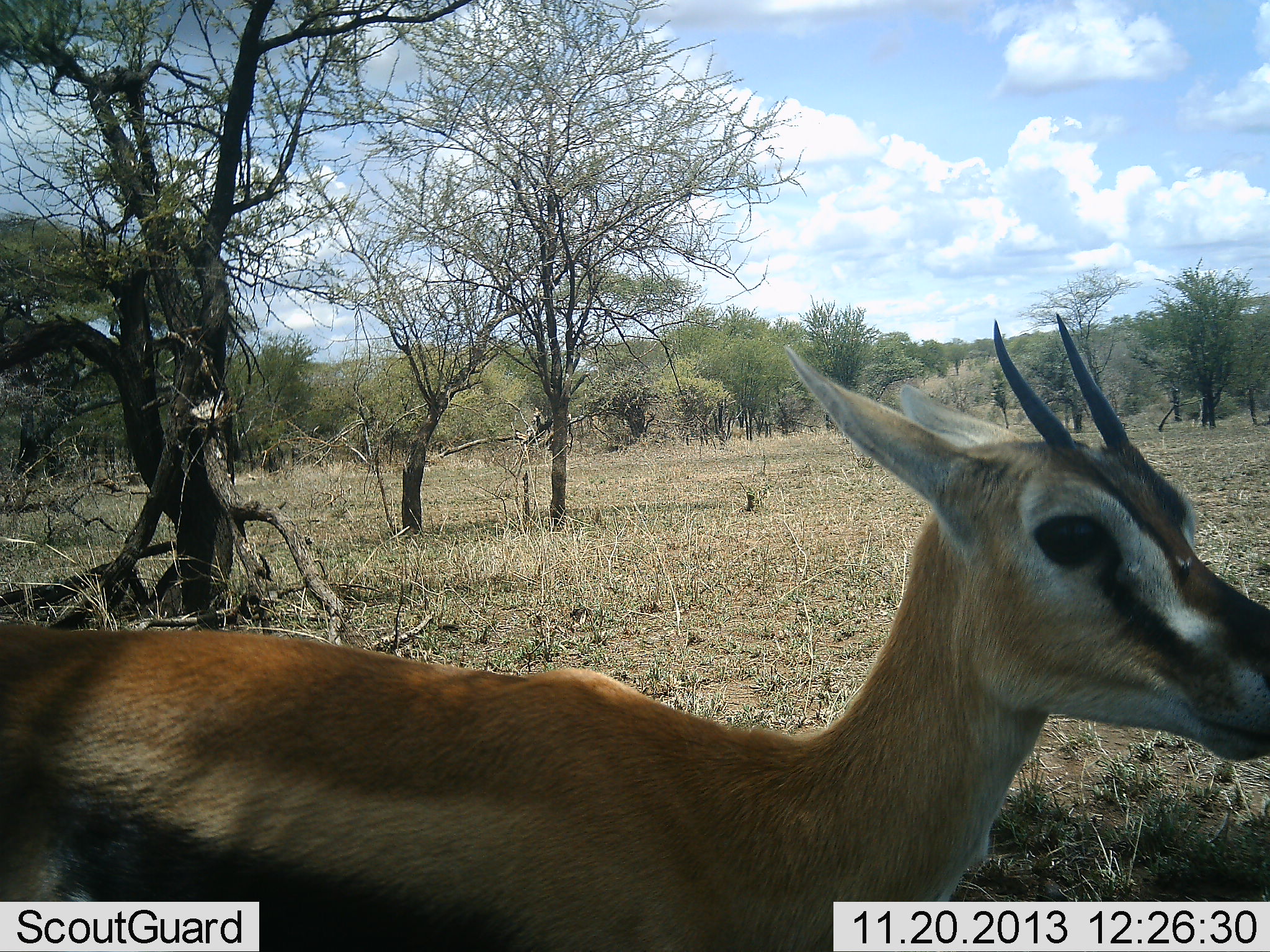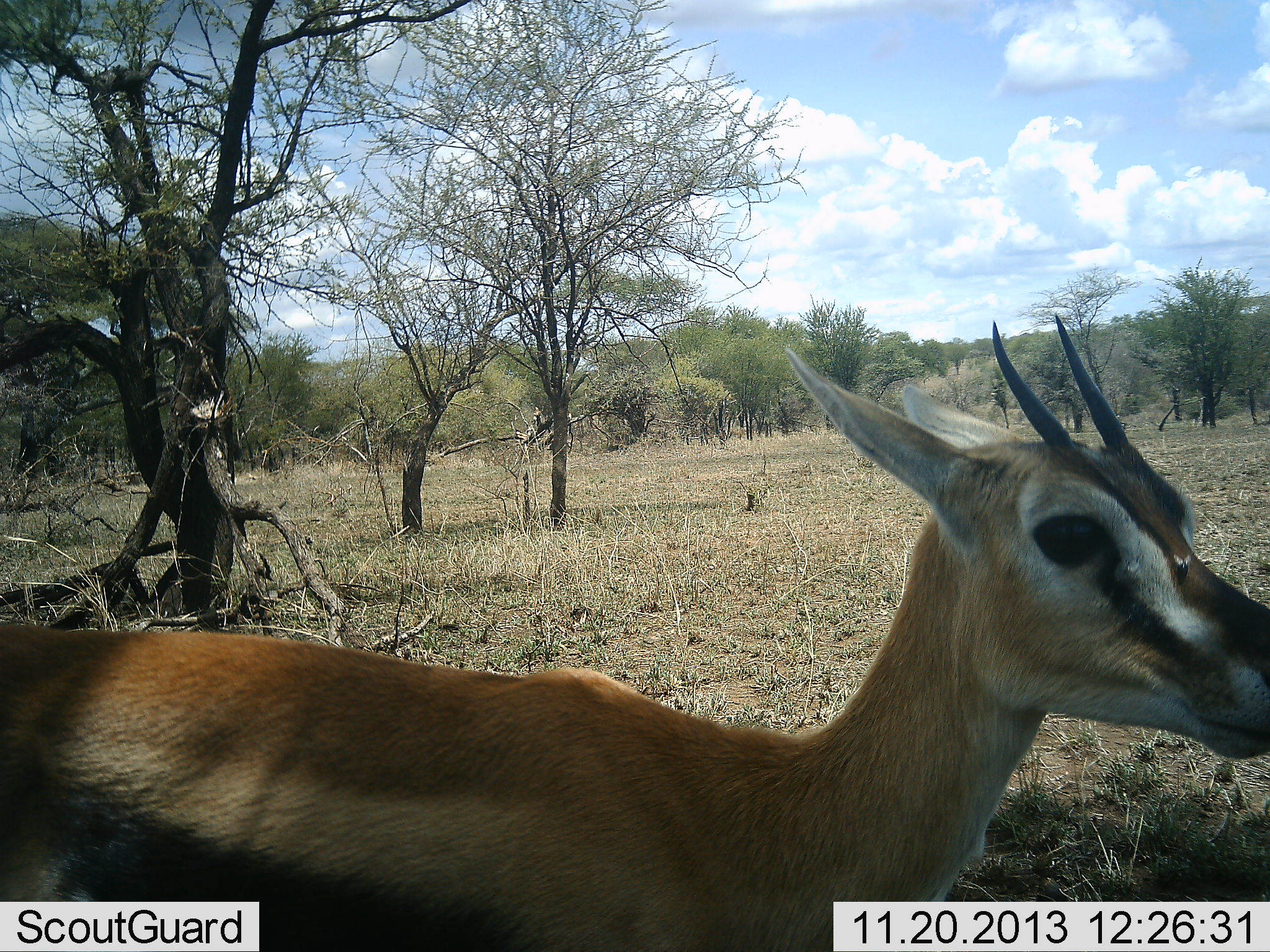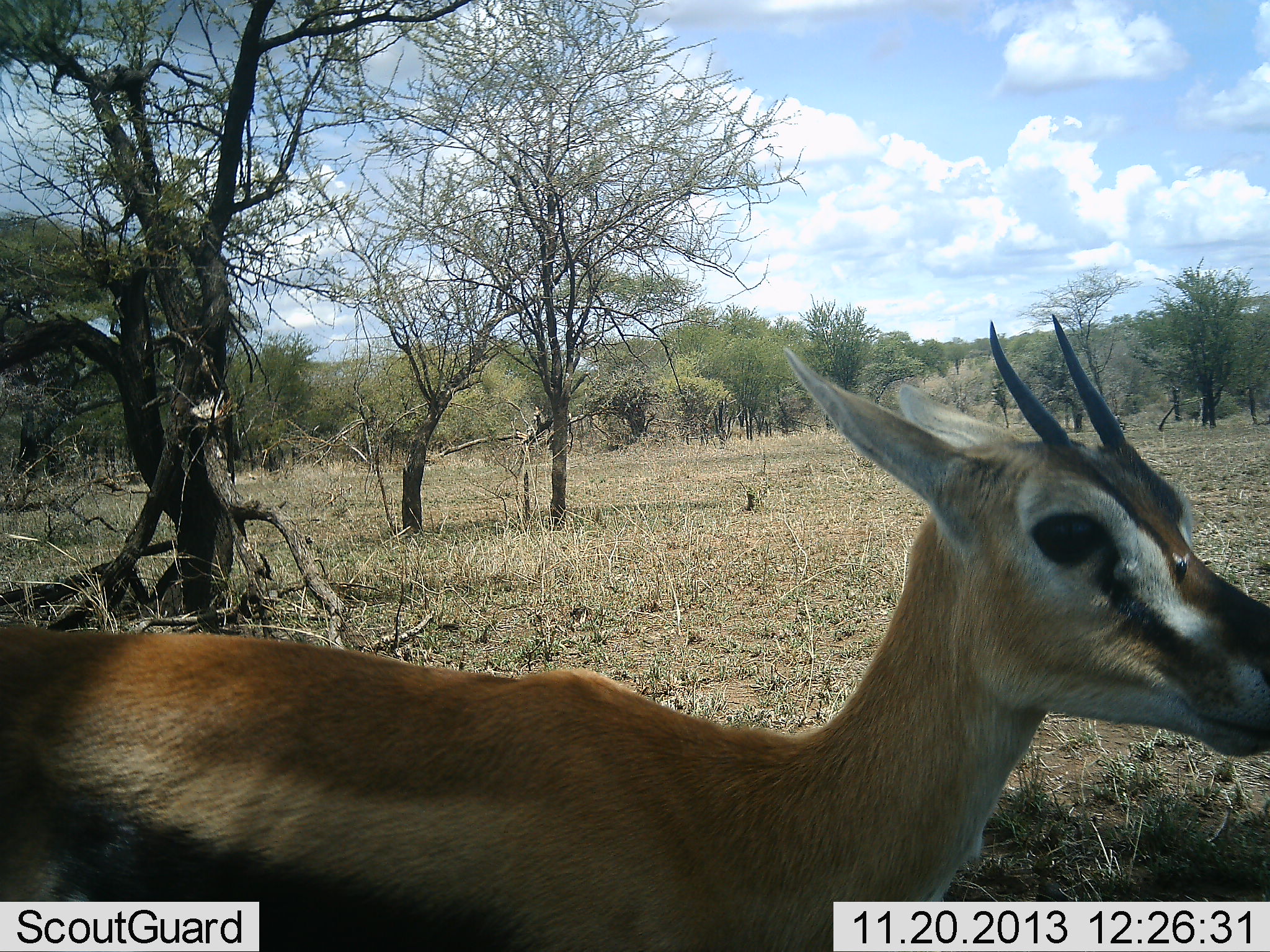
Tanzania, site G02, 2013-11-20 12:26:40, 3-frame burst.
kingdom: Animalia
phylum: Chordata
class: Mammalia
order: Artiodactyla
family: Bovidae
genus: Eudorcas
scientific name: Eudorcas thomsonii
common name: thomson's gazelle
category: gazellethomsons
Gazellethomsons (thomson's gazelle) (Eudorcas thomsonii), count 1. Behavior (volunteer vote fractions): standing 100%, resting 9%, moving 0%, interacting 0%. Young present (vote fraction): 0%. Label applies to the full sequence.